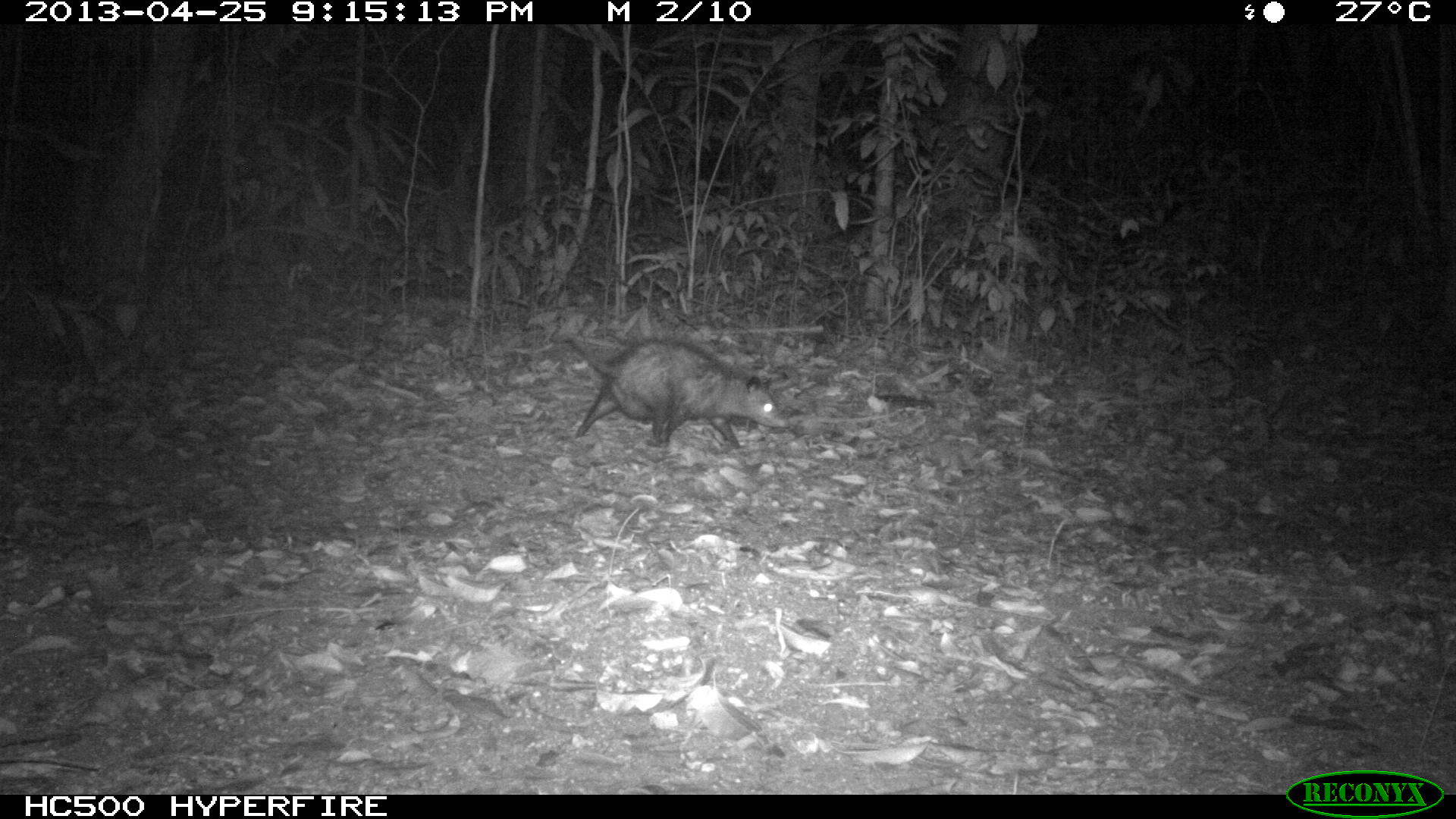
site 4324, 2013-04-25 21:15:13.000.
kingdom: Animalia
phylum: Chordata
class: Mammalia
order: Didelphimorphia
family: Didelphidae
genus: Didelphis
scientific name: Didelphis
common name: american opossums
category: didelphis sp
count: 1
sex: female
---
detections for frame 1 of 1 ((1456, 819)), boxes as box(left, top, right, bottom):
didelphis sp: box(568, 335, 790, 449)